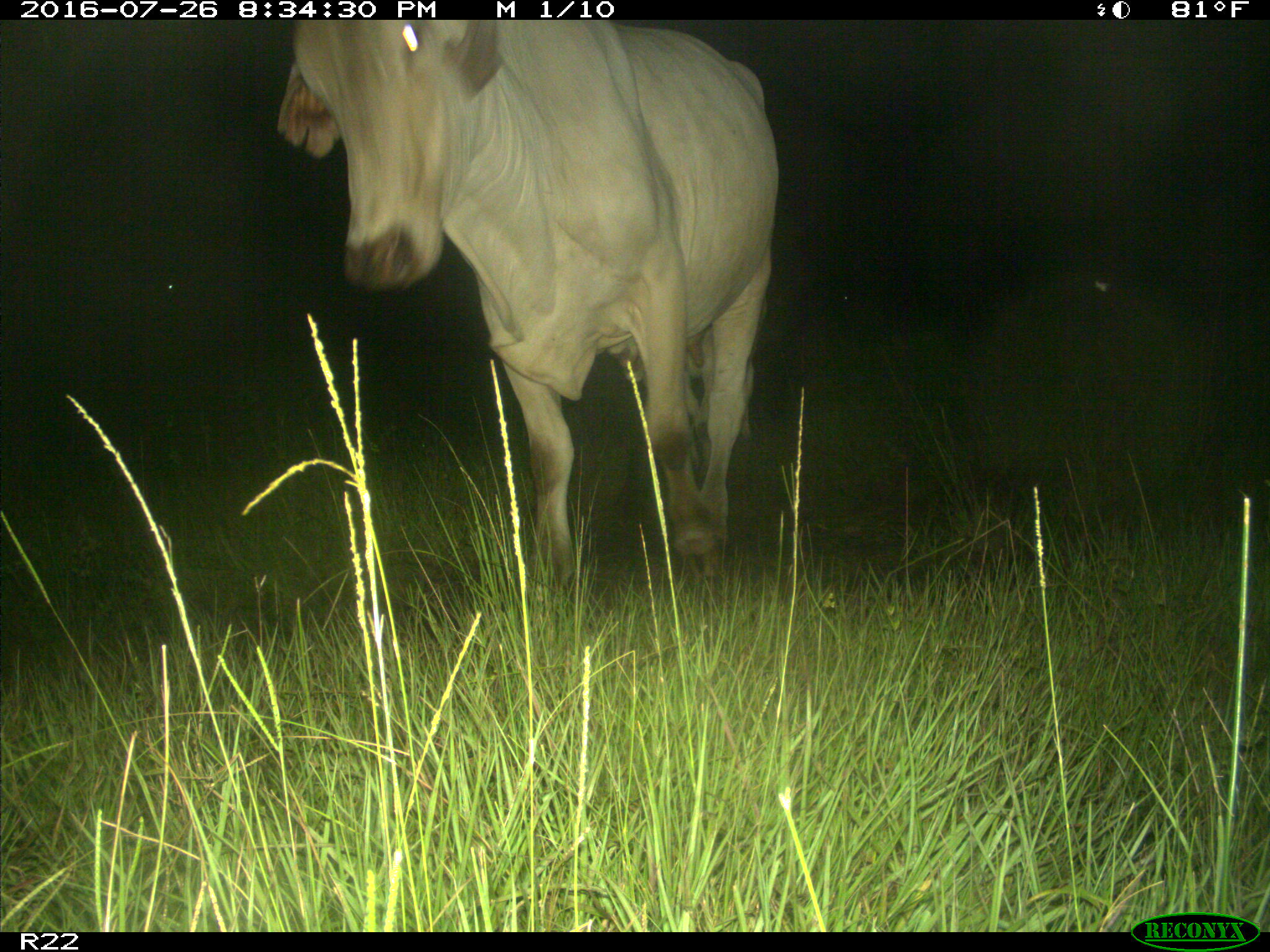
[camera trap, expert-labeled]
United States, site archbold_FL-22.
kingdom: Animalia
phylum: Chordata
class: Mammalia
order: Artiodactyla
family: Bovidae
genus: Bos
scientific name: Bos taurus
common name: domestic cow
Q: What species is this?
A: Bos taurus (domestic cow).